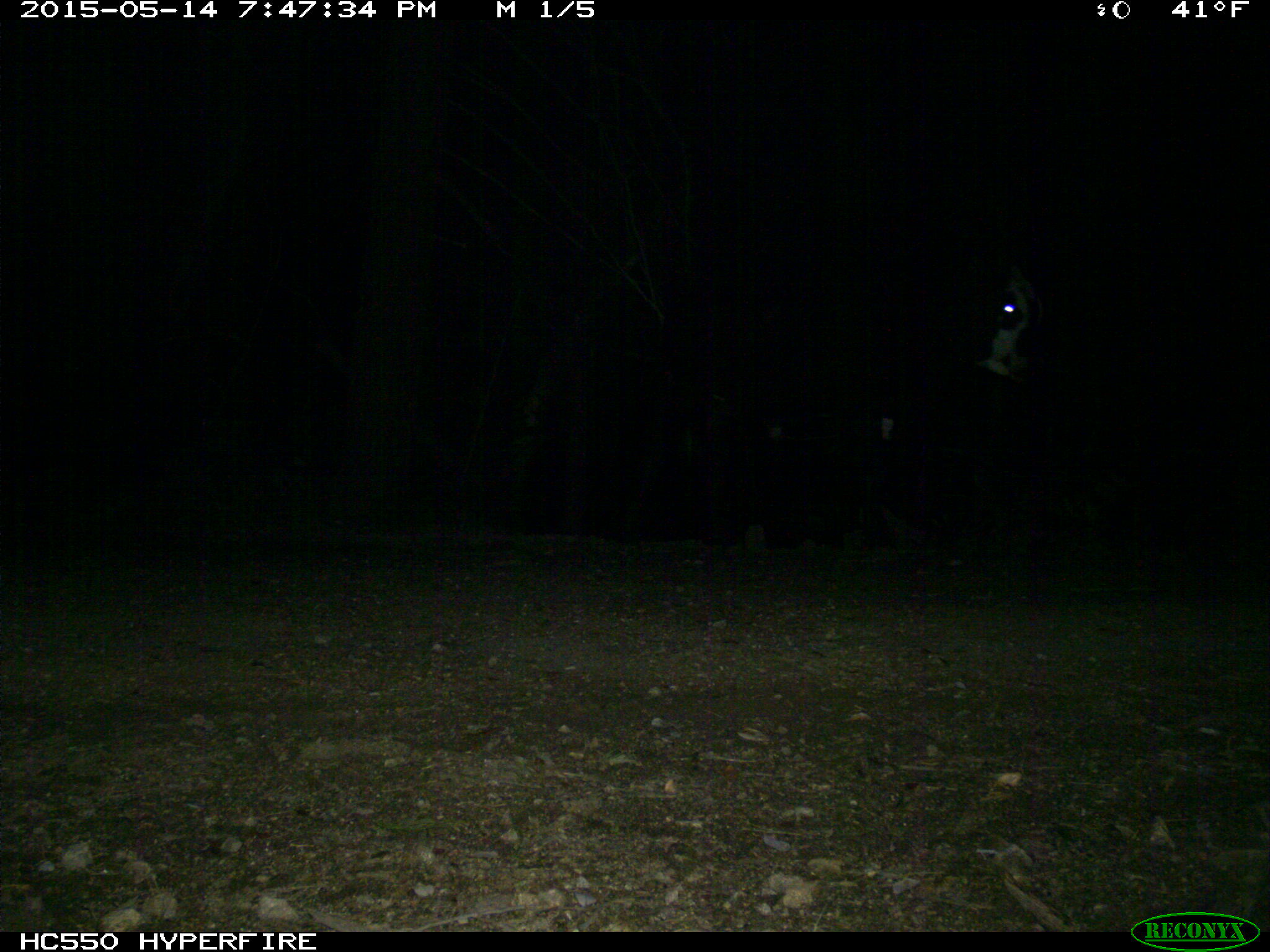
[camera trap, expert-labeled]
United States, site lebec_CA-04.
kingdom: Animalia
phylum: Chordata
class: Mammalia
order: Artiodactyla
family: Bovidae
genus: Bos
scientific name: Bos taurus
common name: domestic cow